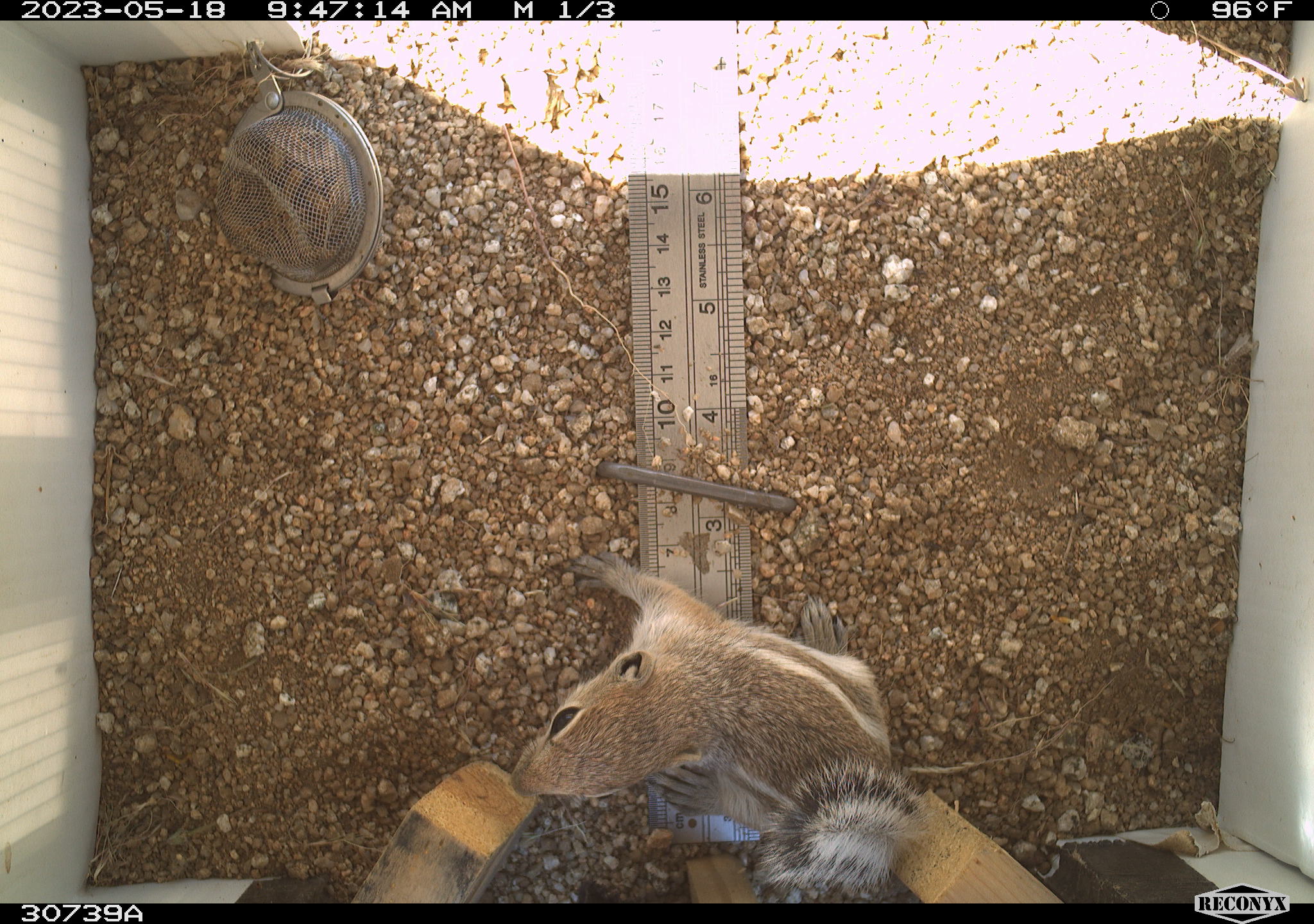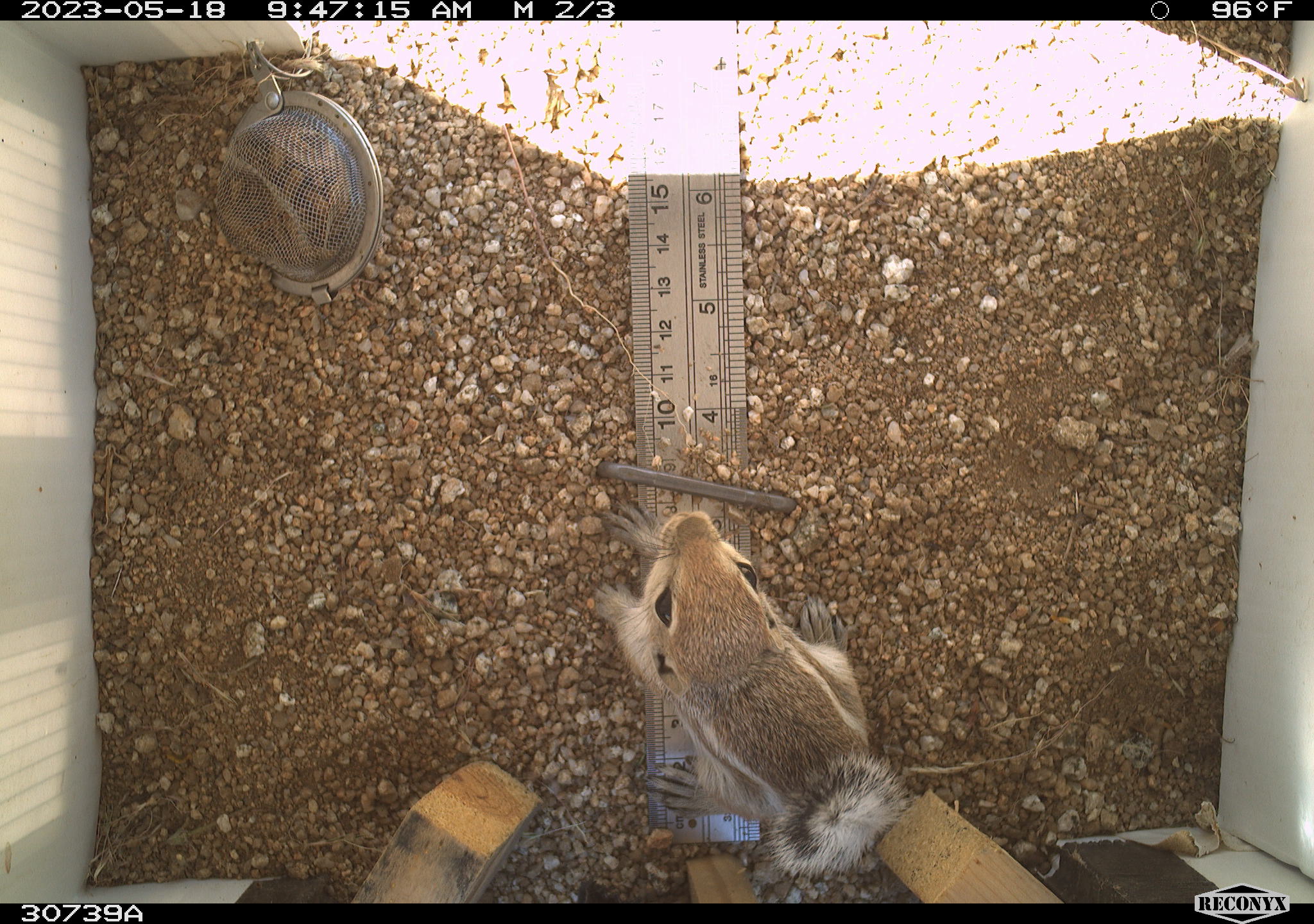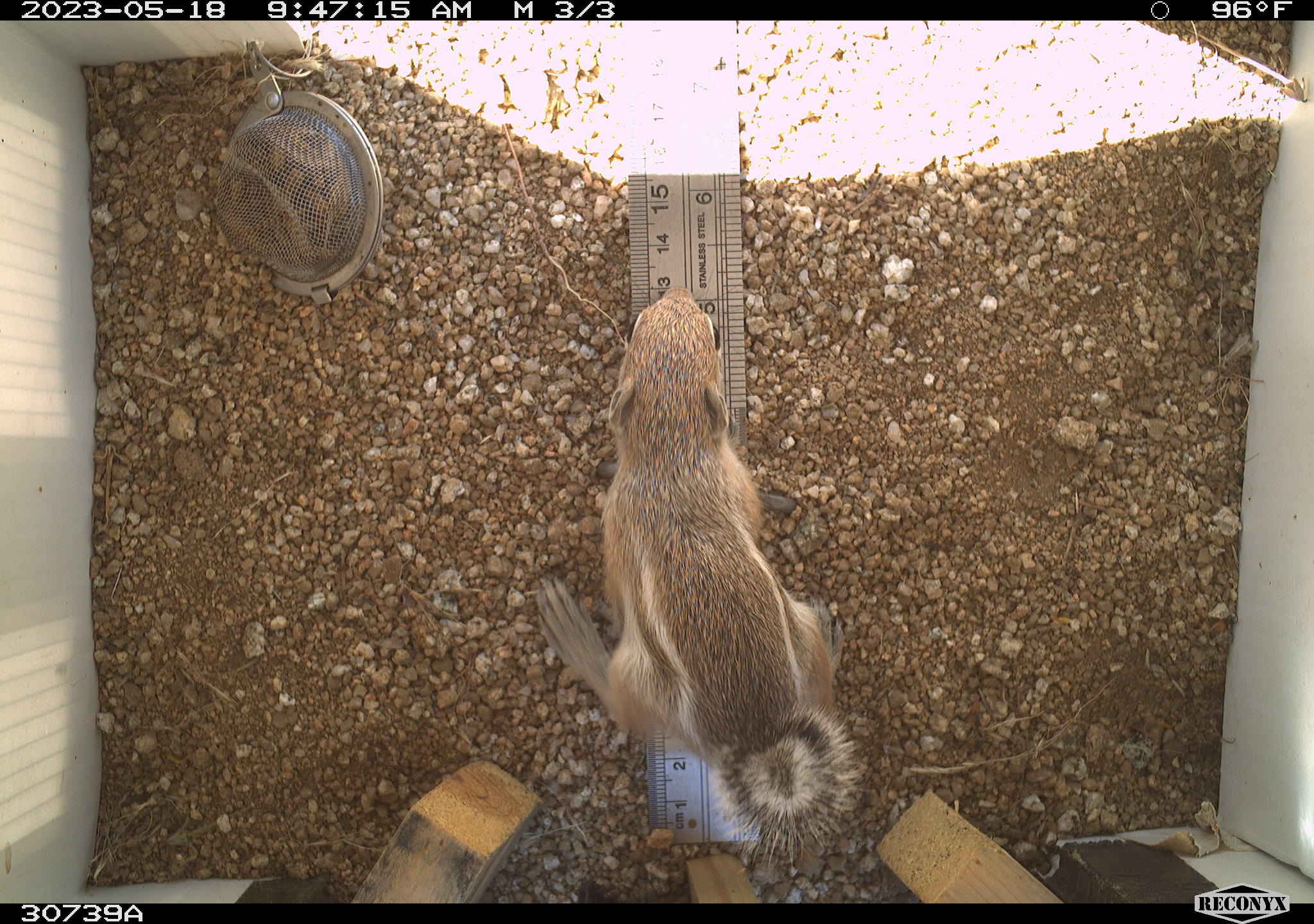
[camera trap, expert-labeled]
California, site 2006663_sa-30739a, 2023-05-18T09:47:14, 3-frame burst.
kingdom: Animalia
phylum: Chordata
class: Mammalia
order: Rodentia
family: Sciuridae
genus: Ammospermophilus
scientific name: Ammospermophilus leucurus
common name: white-tailed antelope squirrel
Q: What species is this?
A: White-tailed antelope squirrel (Ammospermophilus leucurus).